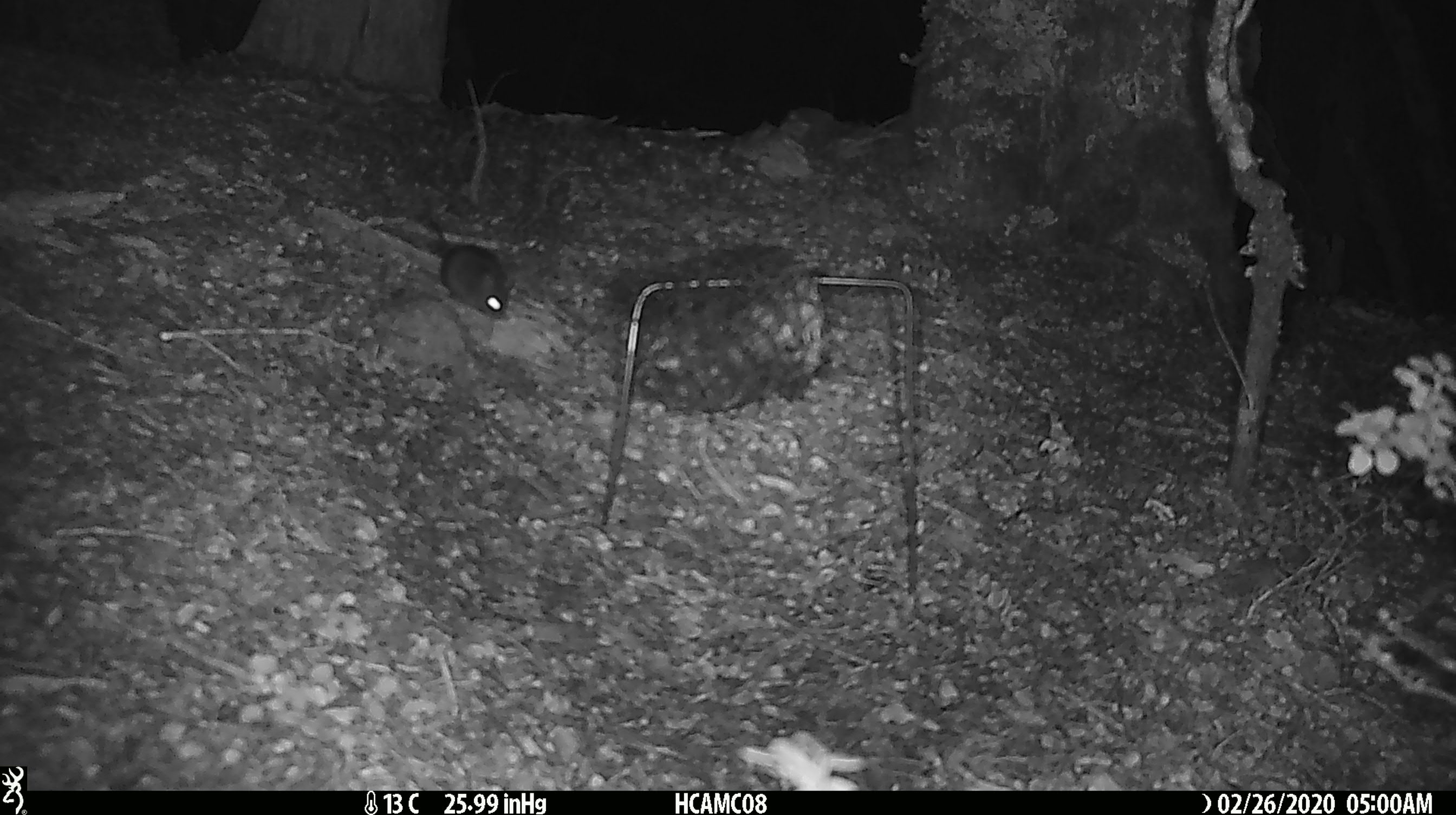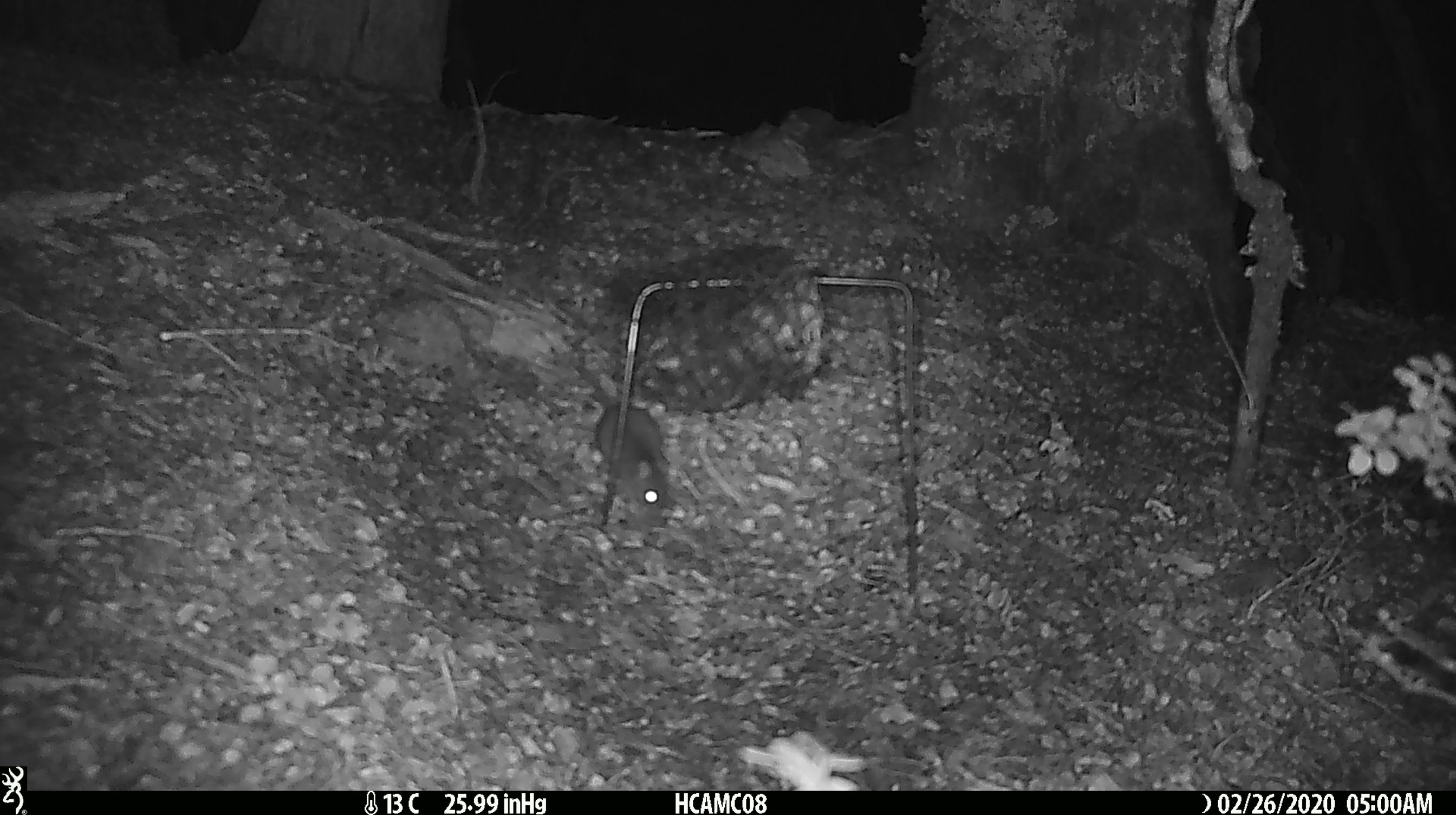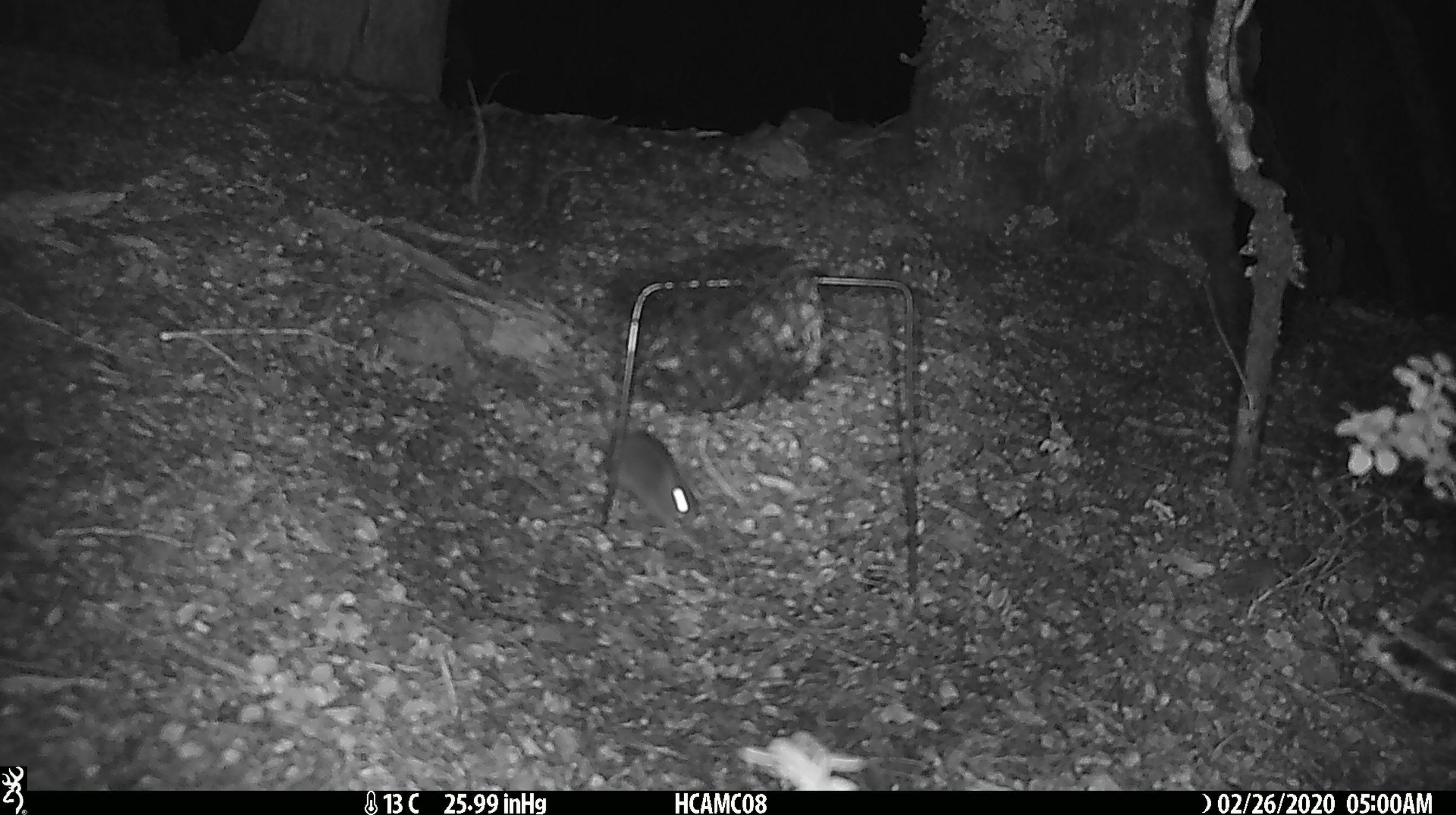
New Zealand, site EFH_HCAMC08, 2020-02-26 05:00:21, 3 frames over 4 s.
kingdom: Animalia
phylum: Chordata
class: Mammalia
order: Rodentia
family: Muridae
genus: Mus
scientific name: Mus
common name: mouse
Mouse (Mus).